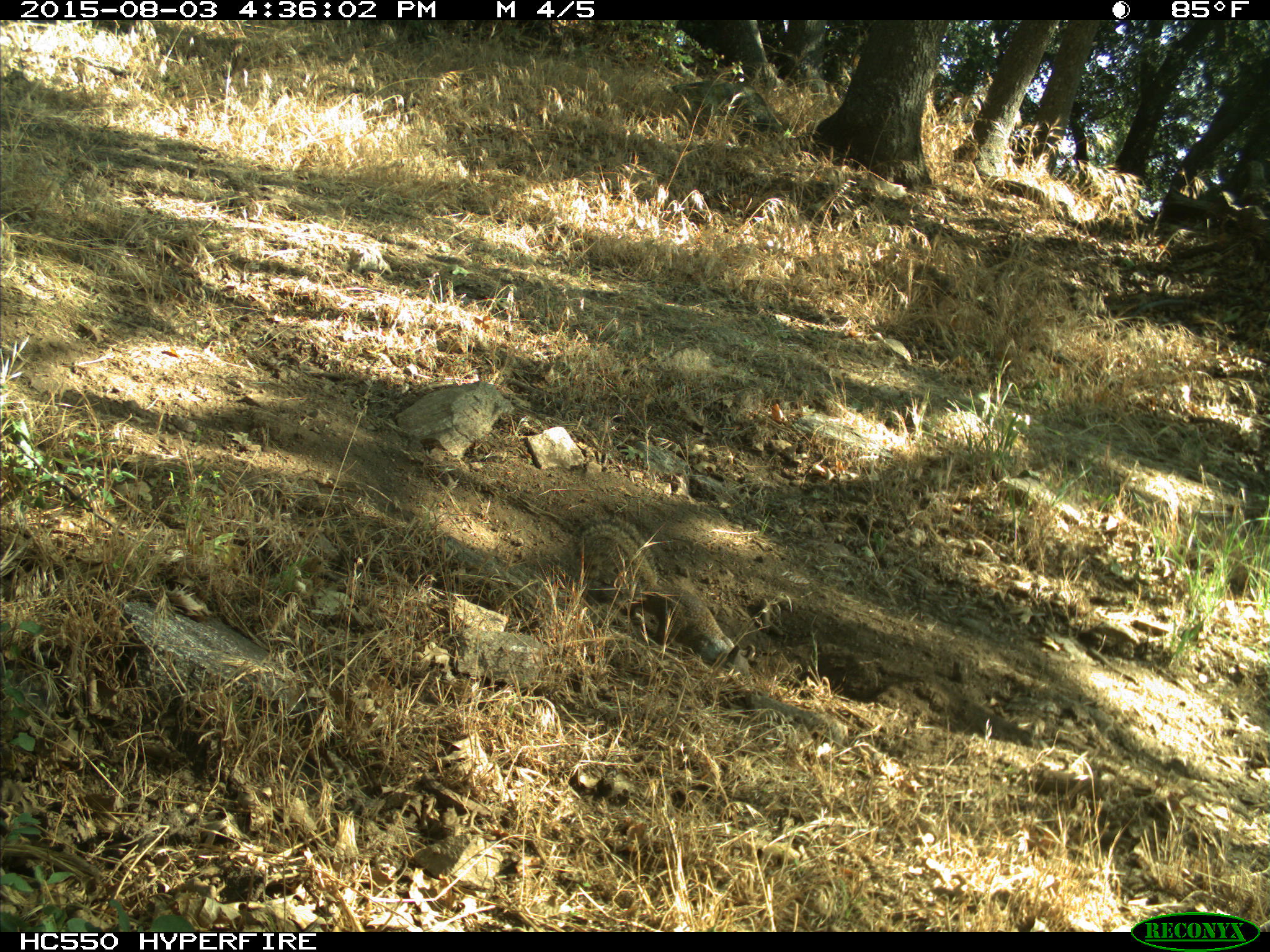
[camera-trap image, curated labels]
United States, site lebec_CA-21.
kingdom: Animalia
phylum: Chordata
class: Mammalia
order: Rodentia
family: Sciuridae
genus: Otospermophilus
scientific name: Otospermophilus beecheyi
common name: california ground squirrel